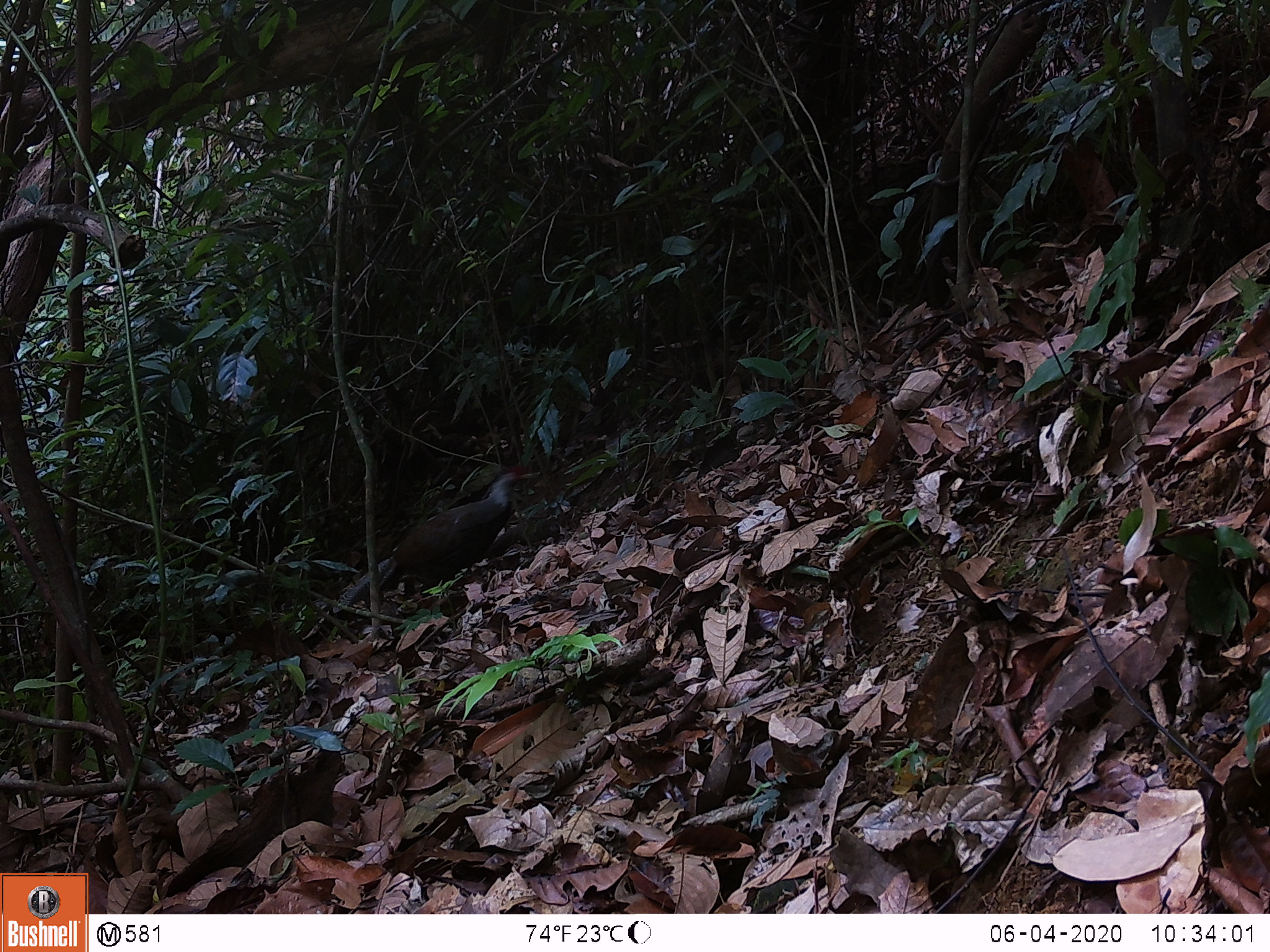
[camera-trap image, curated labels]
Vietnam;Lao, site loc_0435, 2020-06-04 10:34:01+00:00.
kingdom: Animalia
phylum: Chordata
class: Aves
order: Galliformes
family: Phasianidae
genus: Lophura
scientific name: Lophura nycthemera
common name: silver pheasant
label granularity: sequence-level